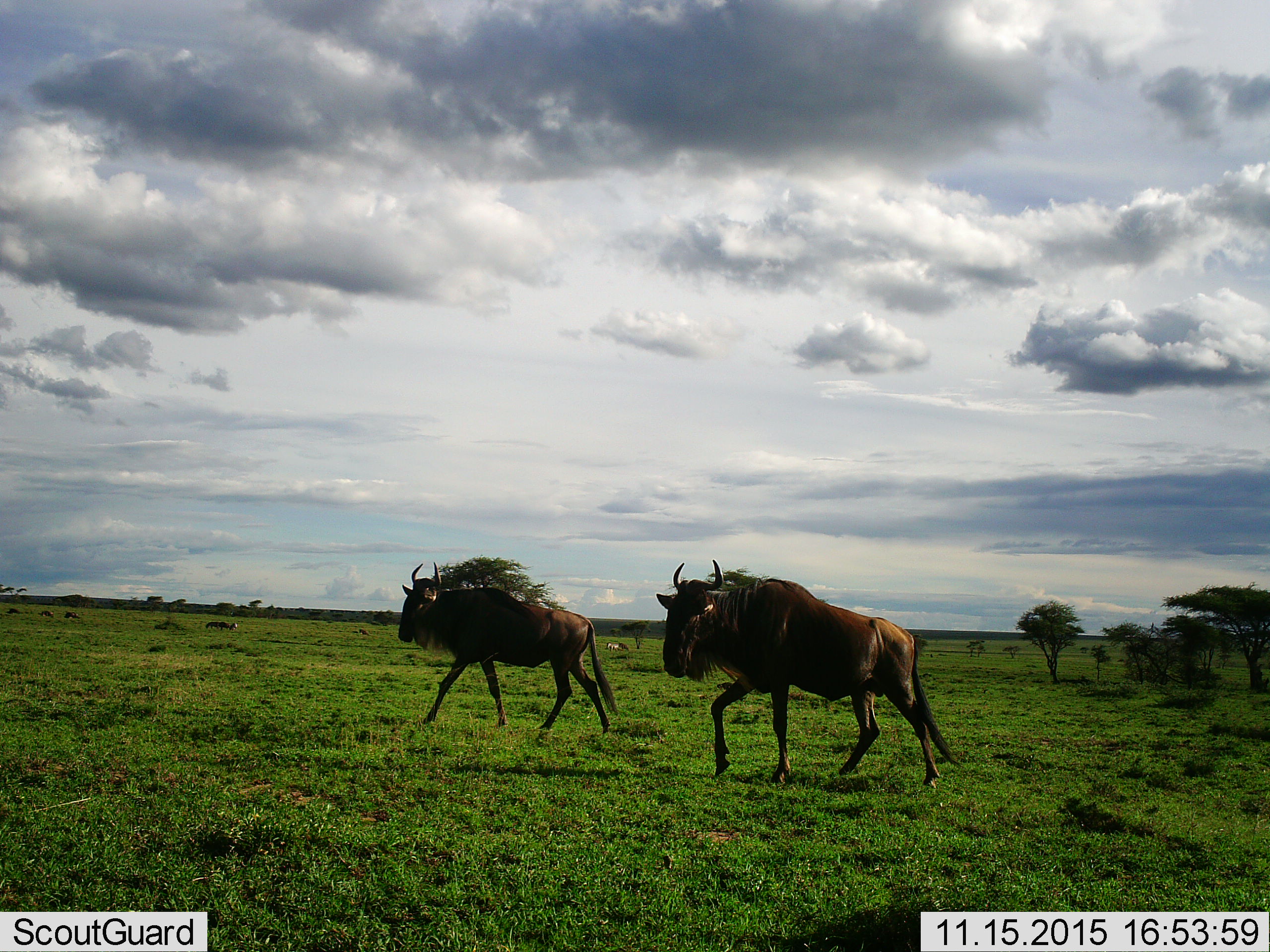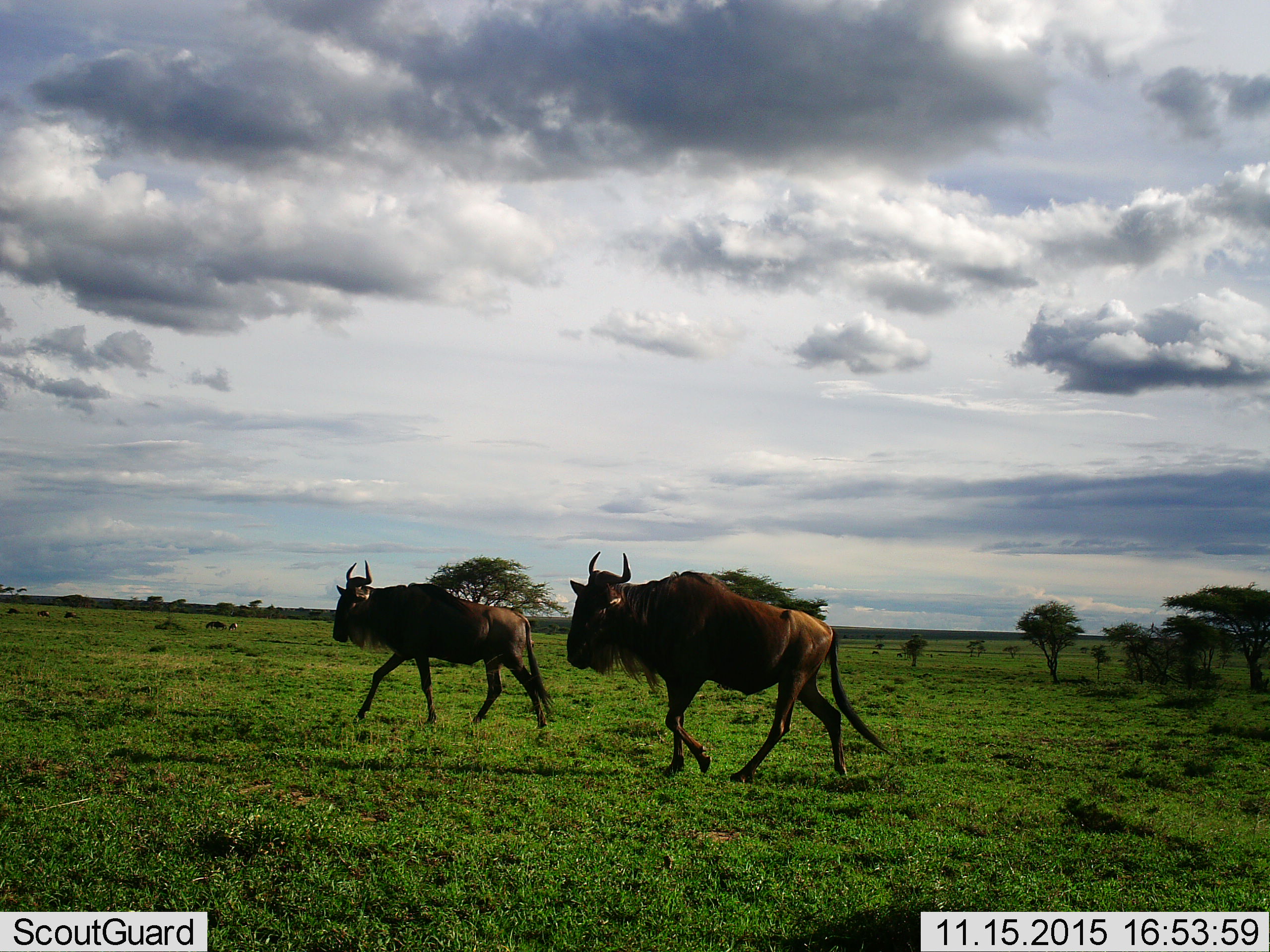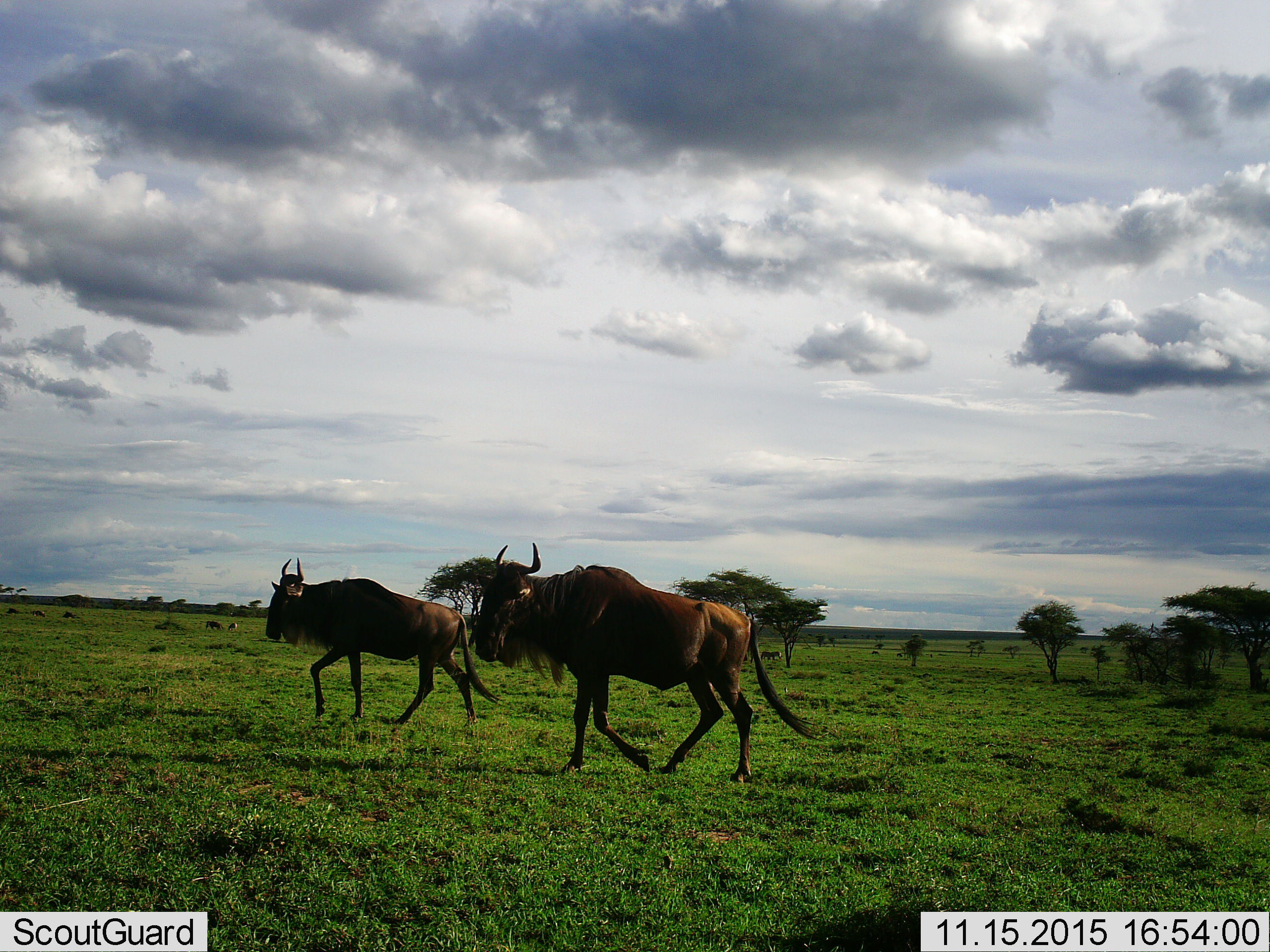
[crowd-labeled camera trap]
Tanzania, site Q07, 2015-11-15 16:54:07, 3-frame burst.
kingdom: Animalia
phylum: Chordata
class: Mammalia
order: Artiodactyla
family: Bovidae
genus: Connochaetes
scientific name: Connochaetes taurinus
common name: blue wildebeest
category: wildebeest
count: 2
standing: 0%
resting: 0%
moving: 100%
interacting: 0%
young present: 0%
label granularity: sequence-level